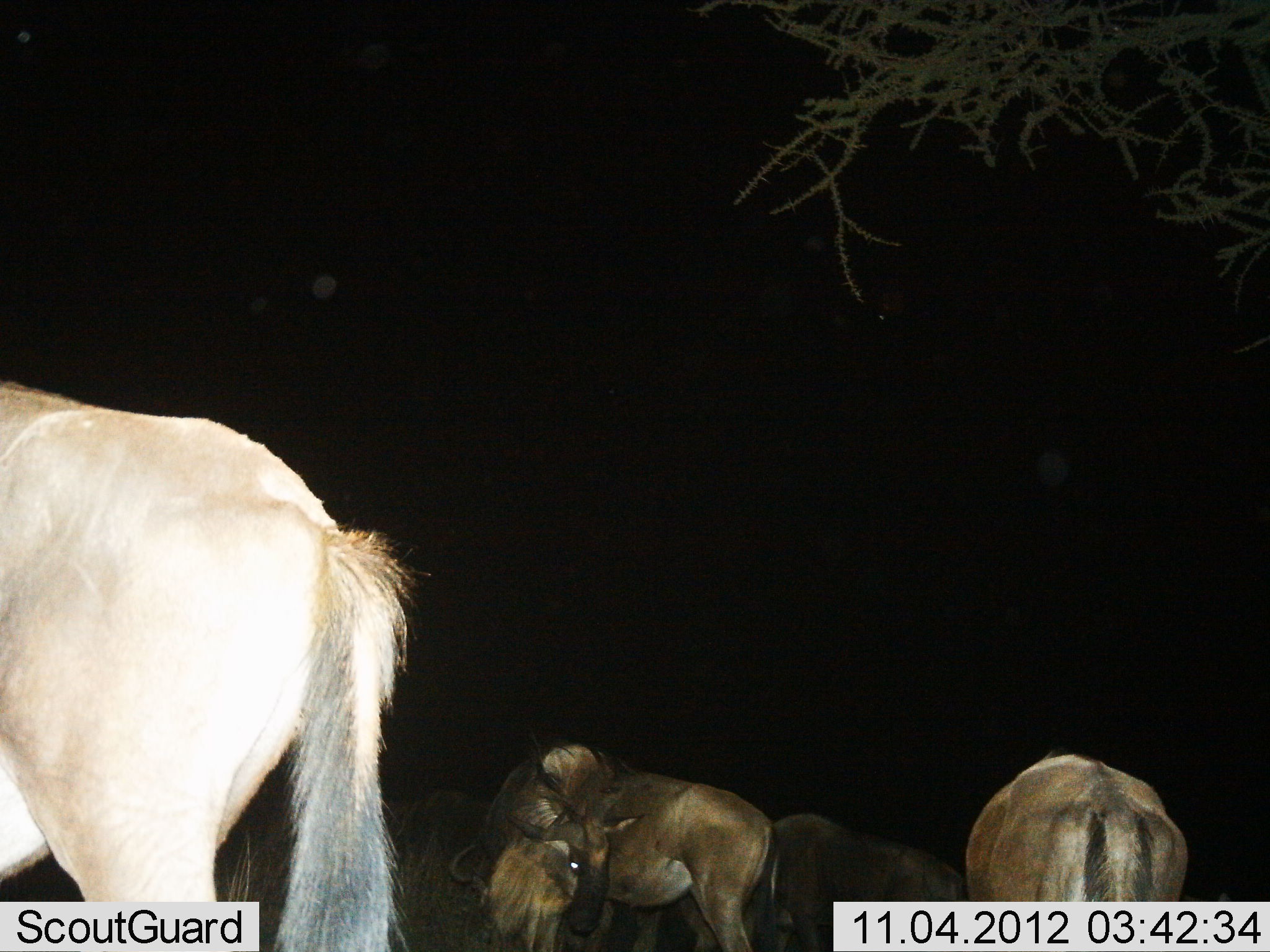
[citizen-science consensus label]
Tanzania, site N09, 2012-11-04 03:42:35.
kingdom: Animalia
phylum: Chordata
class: Mammalia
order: Artiodactyla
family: Bovidae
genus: Connochaetes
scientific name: Connochaetes taurinus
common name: blue wildebeest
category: wildebeest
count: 5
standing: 100%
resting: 20%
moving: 0%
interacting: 0%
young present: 0%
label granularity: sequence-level